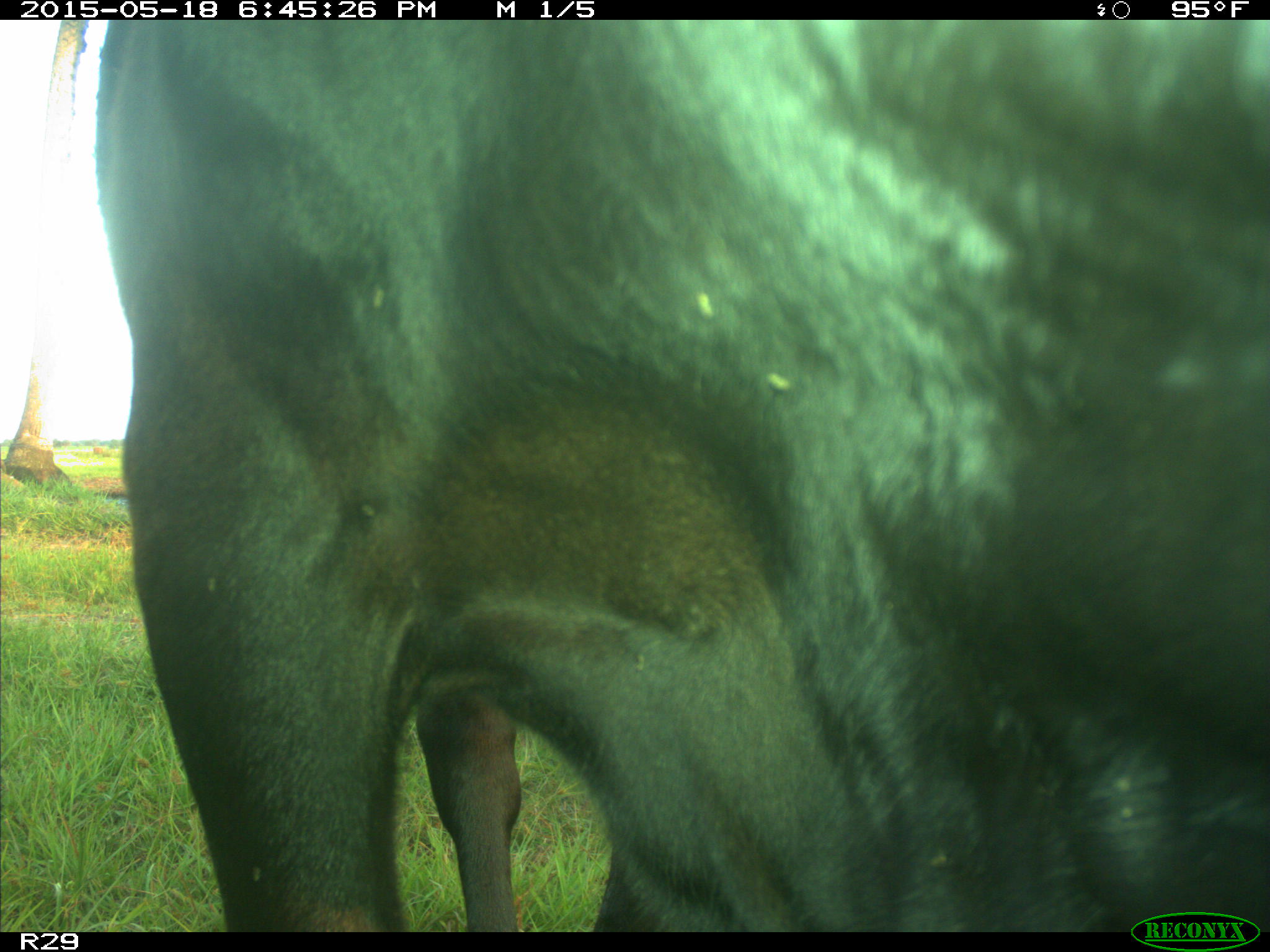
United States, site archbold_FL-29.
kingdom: Animalia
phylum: Chordata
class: Mammalia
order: Artiodactyla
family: Bovidae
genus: Bos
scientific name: Bos taurus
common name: domestic cow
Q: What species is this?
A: Bos taurus (domestic cow).